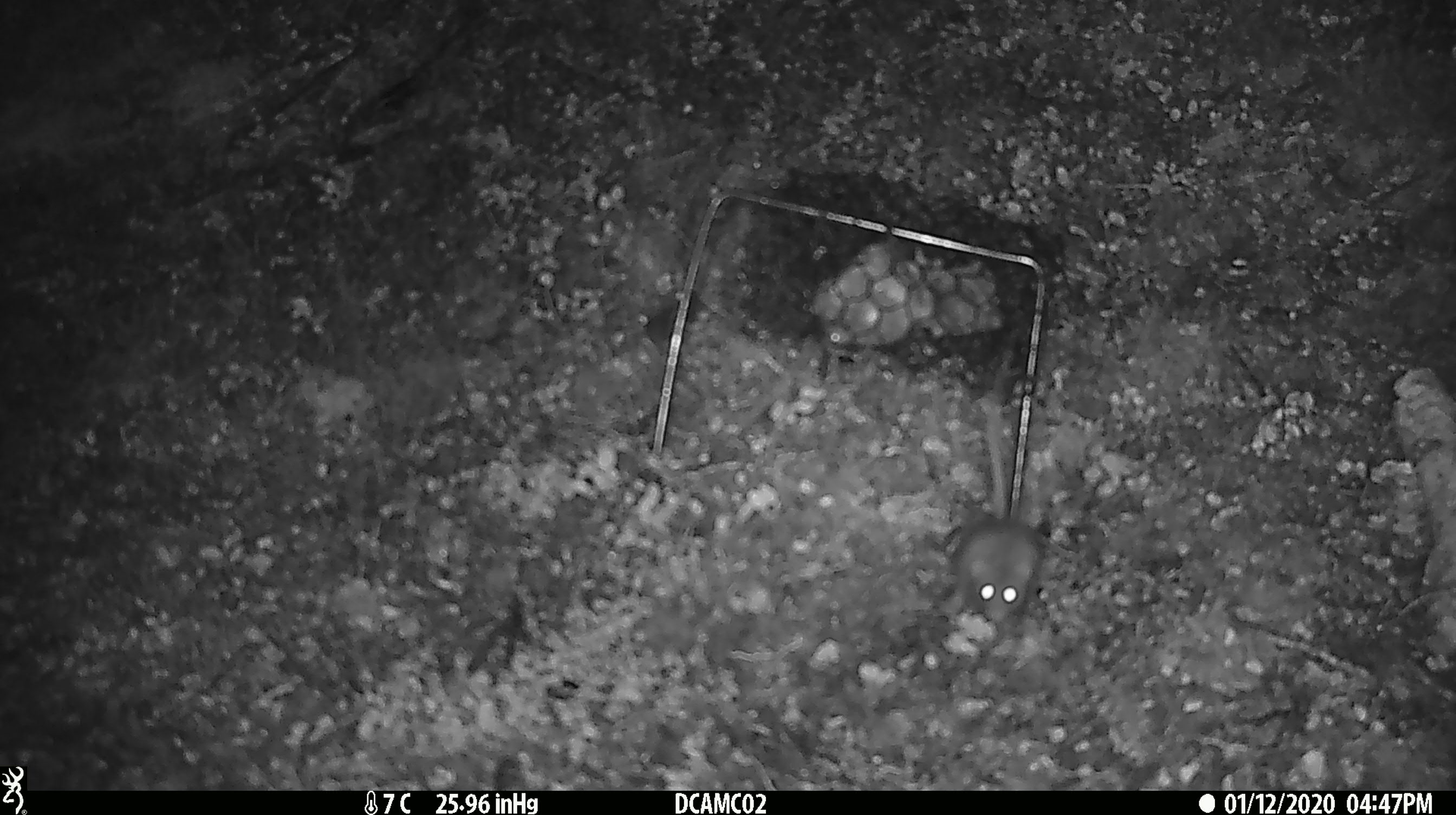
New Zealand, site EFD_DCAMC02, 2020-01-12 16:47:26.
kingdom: Animalia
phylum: Chordata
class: Mammalia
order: Rodentia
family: Muridae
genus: Mus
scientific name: Mus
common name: mouse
Mouse (Mus).